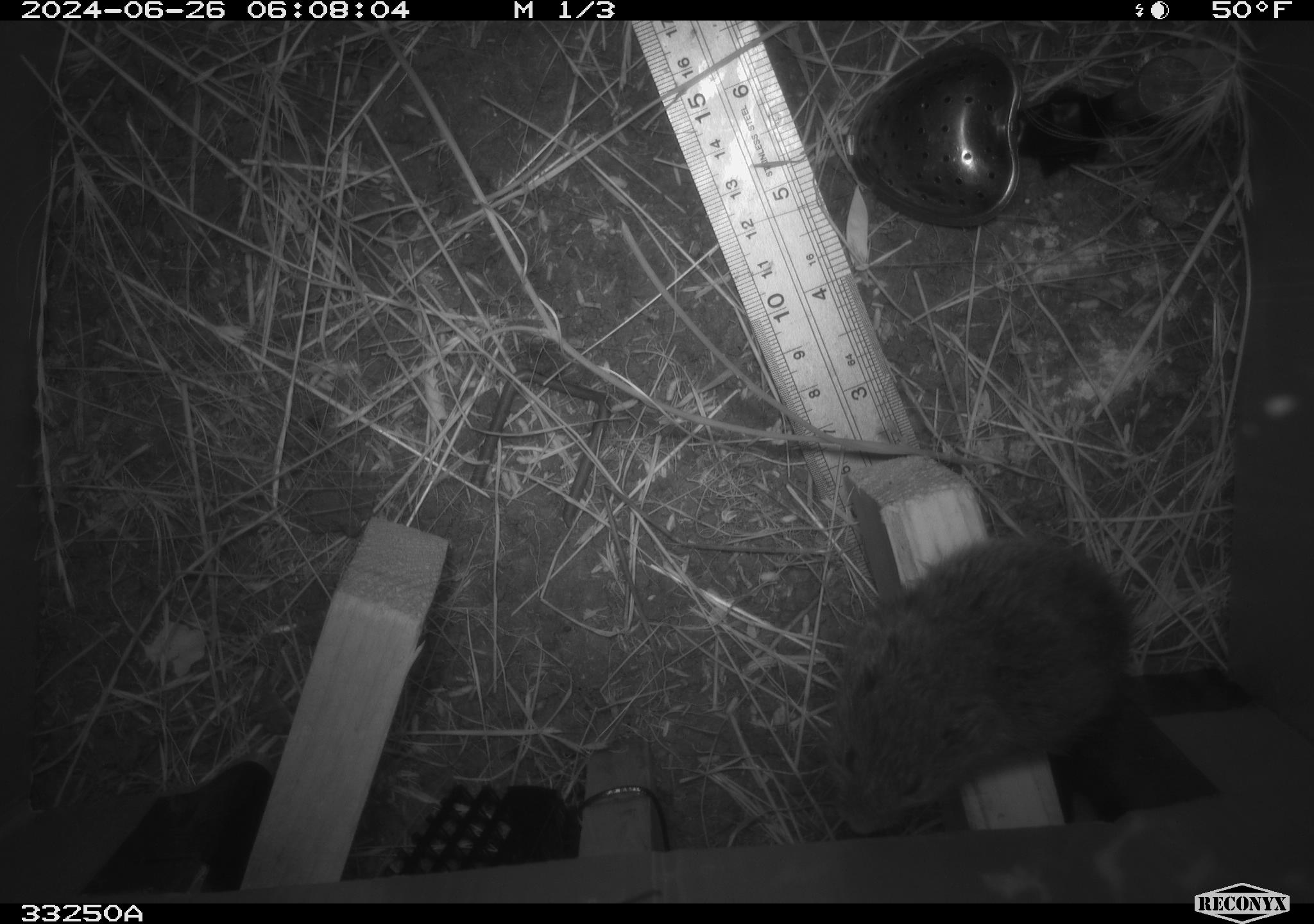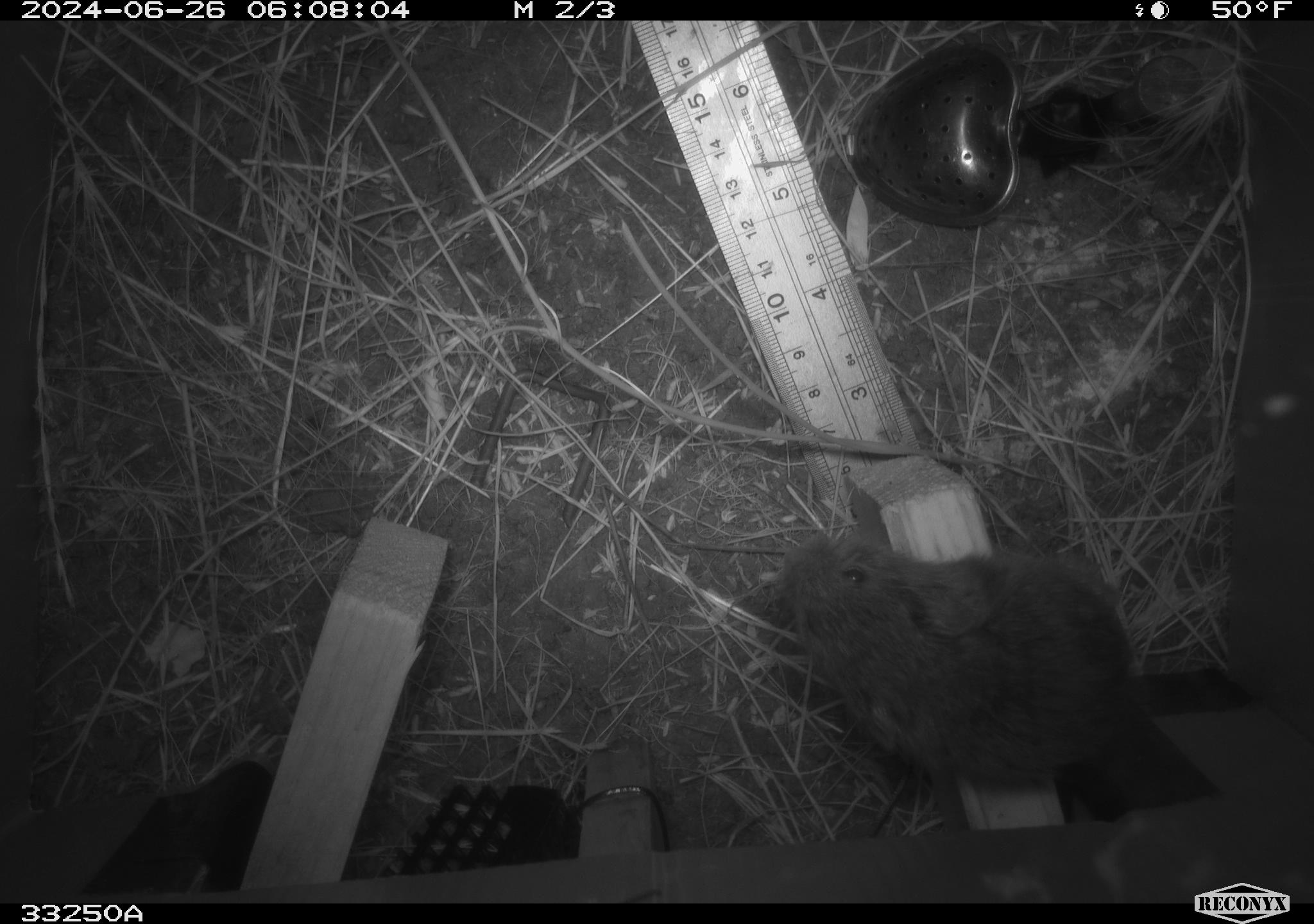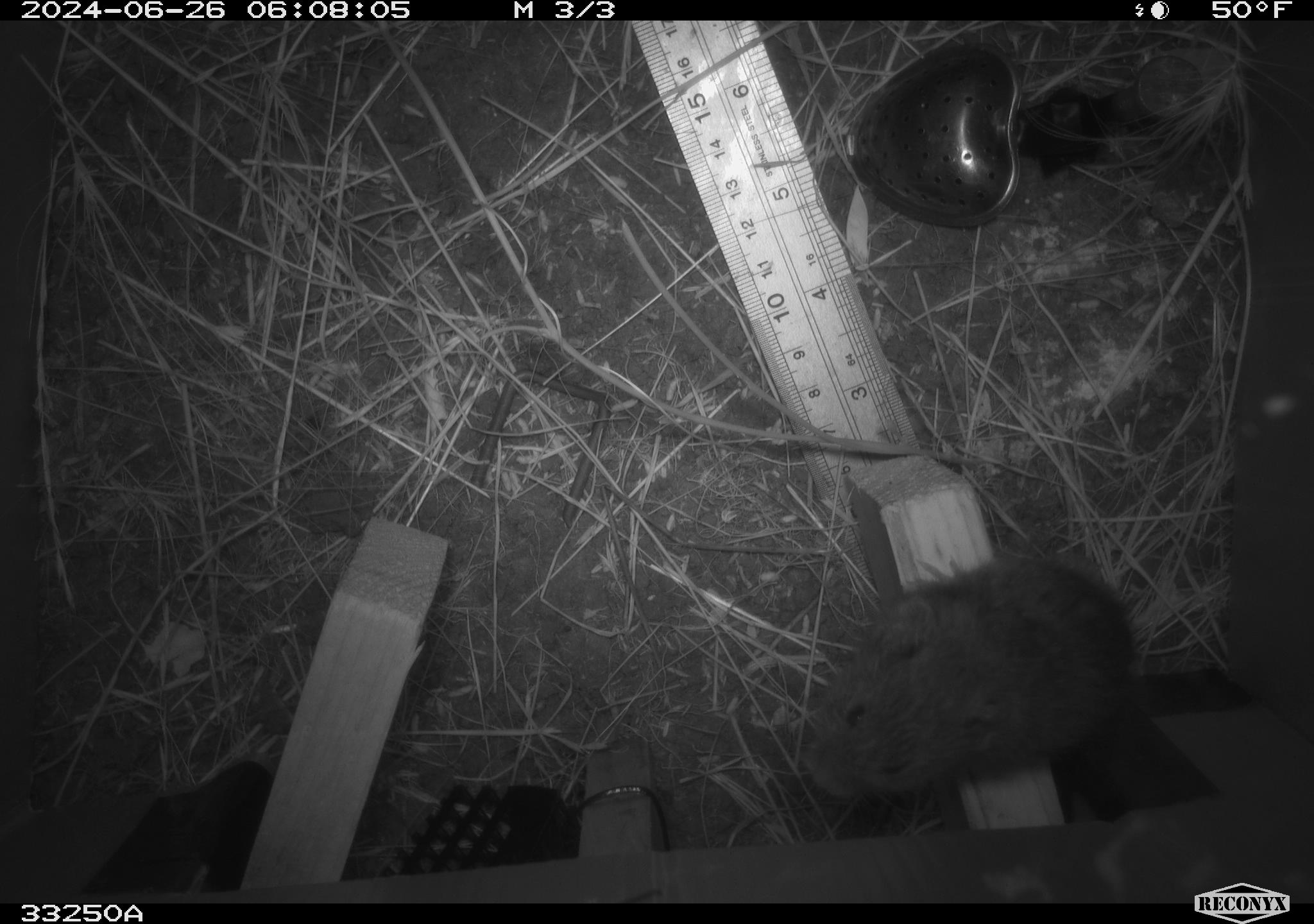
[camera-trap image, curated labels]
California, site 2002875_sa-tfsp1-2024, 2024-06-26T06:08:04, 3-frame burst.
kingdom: Animalia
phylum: Chordata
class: Mammalia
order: Rodentia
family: Cricetidae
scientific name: Arvicolinae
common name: voles, lemmings, and muskrats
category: arvicolinae subfamily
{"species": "arvicolinae subfamily (voles, lemmings, and muskrats) (Arvicolinae)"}